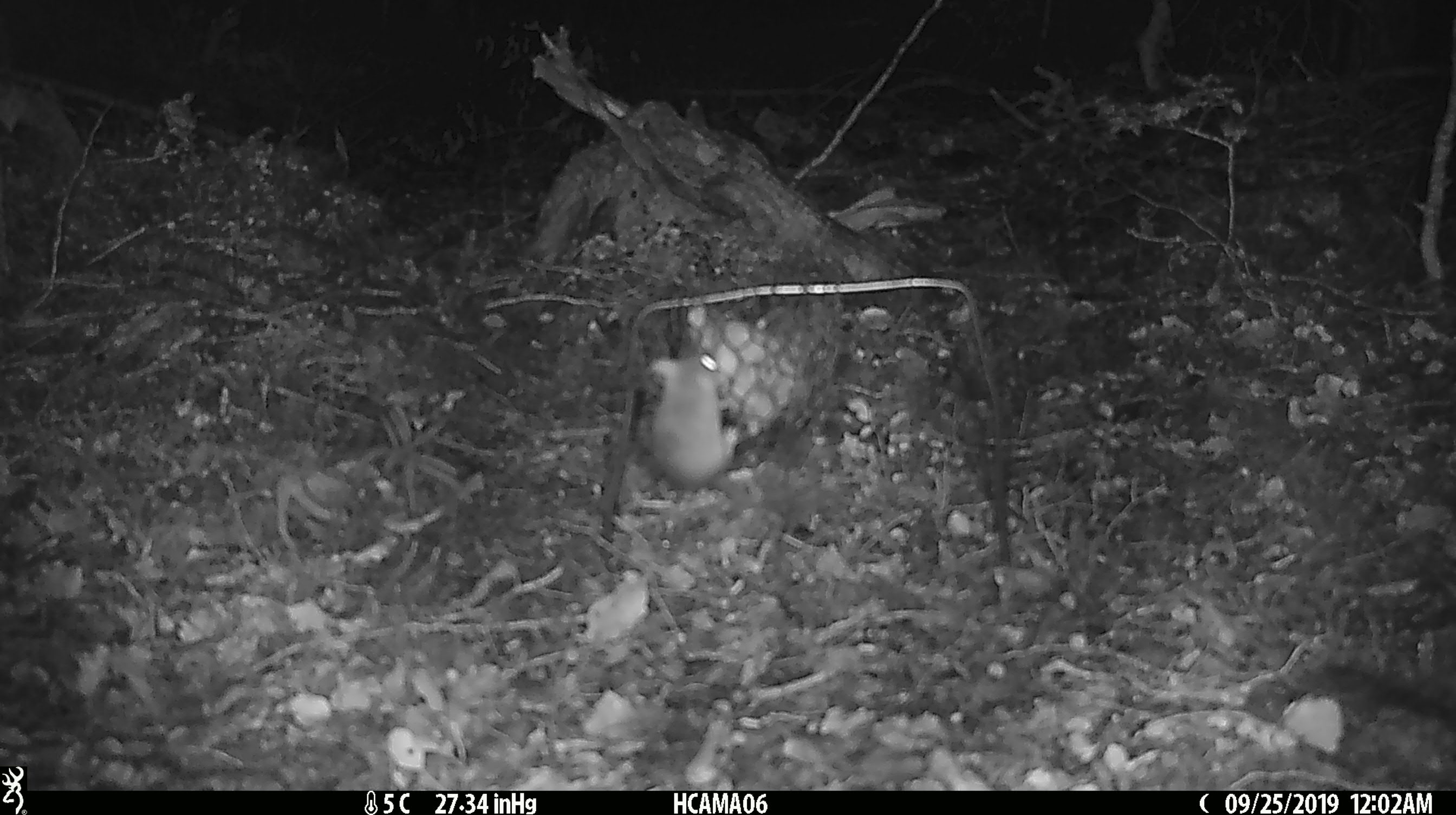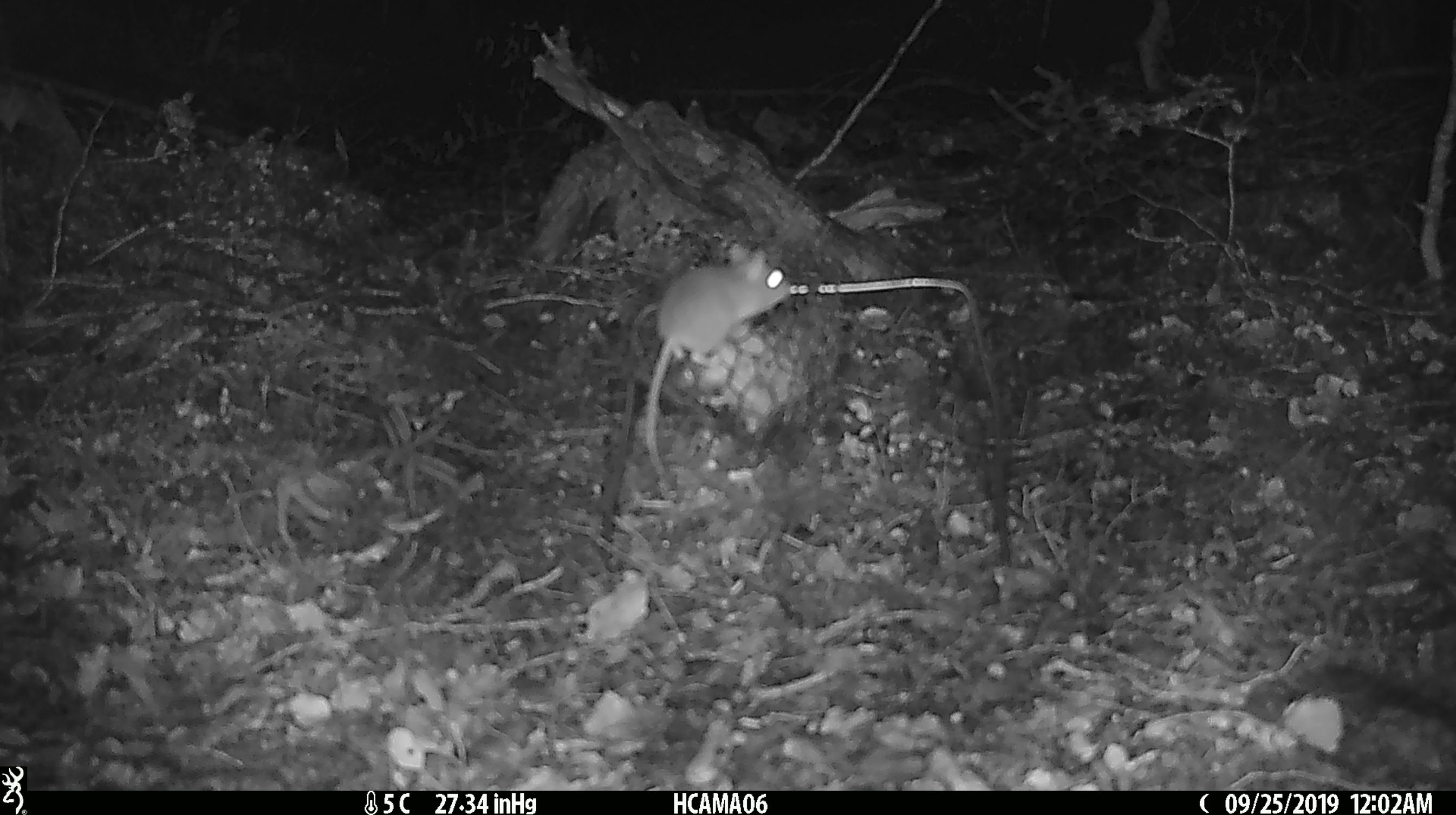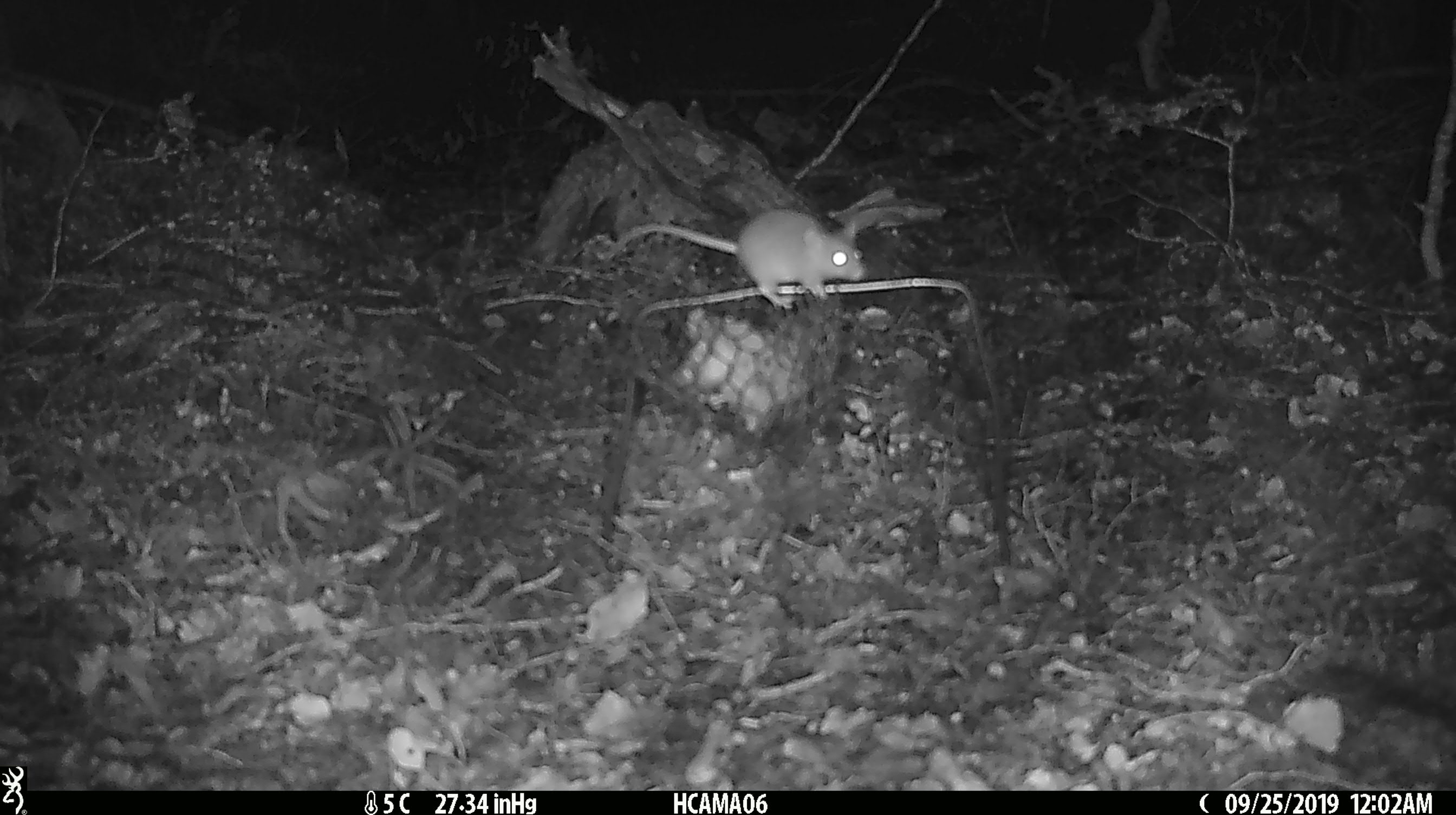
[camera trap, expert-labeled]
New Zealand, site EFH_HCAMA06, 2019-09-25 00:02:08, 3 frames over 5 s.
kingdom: Animalia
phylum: Chordata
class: Mammalia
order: Rodentia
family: Muridae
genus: Mus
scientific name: Mus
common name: mouse